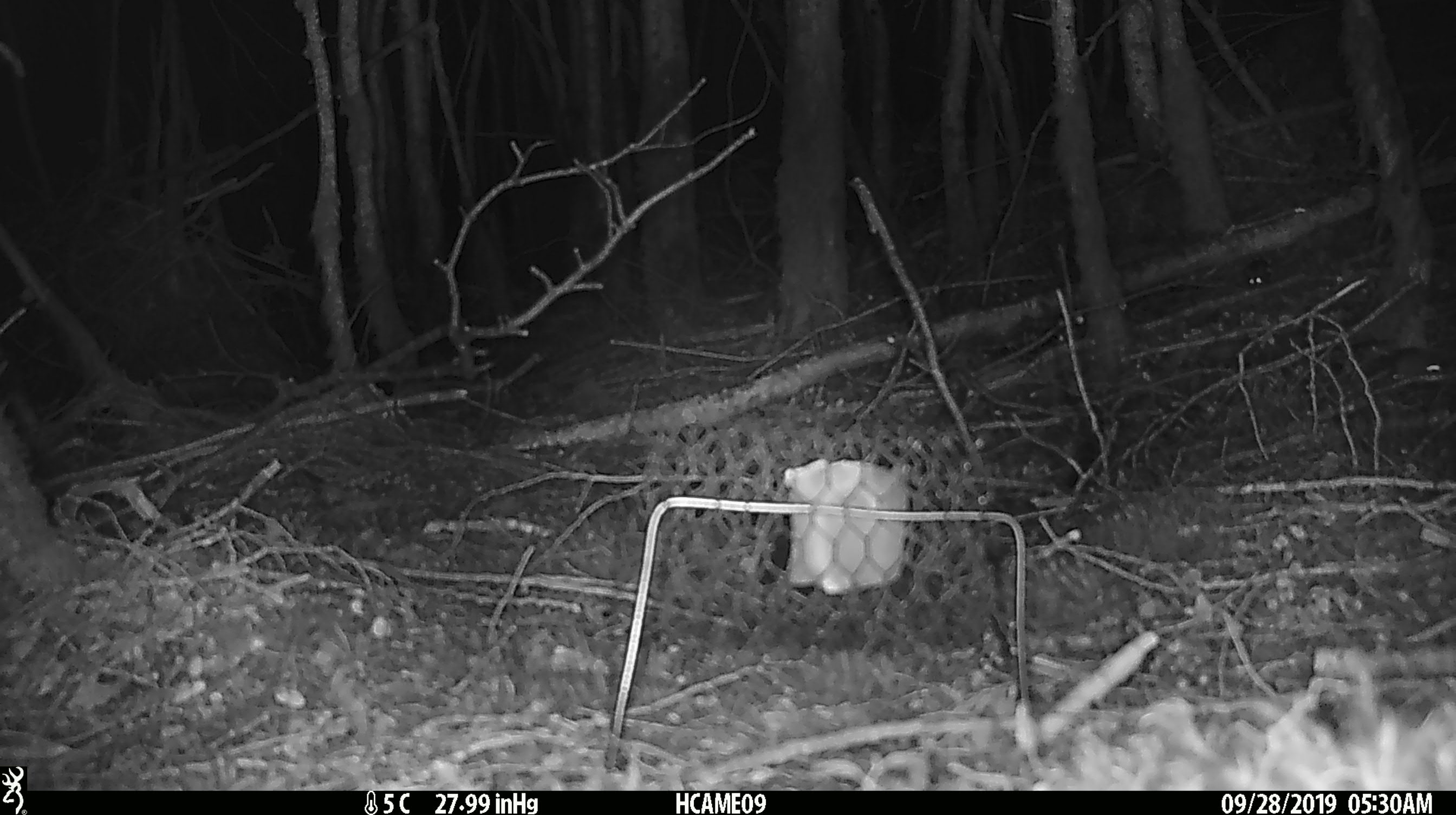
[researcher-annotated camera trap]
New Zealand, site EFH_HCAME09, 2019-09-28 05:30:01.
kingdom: Animalia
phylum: Chordata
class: Mammalia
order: Rodentia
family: Muridae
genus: Mus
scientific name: Mus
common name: mouse